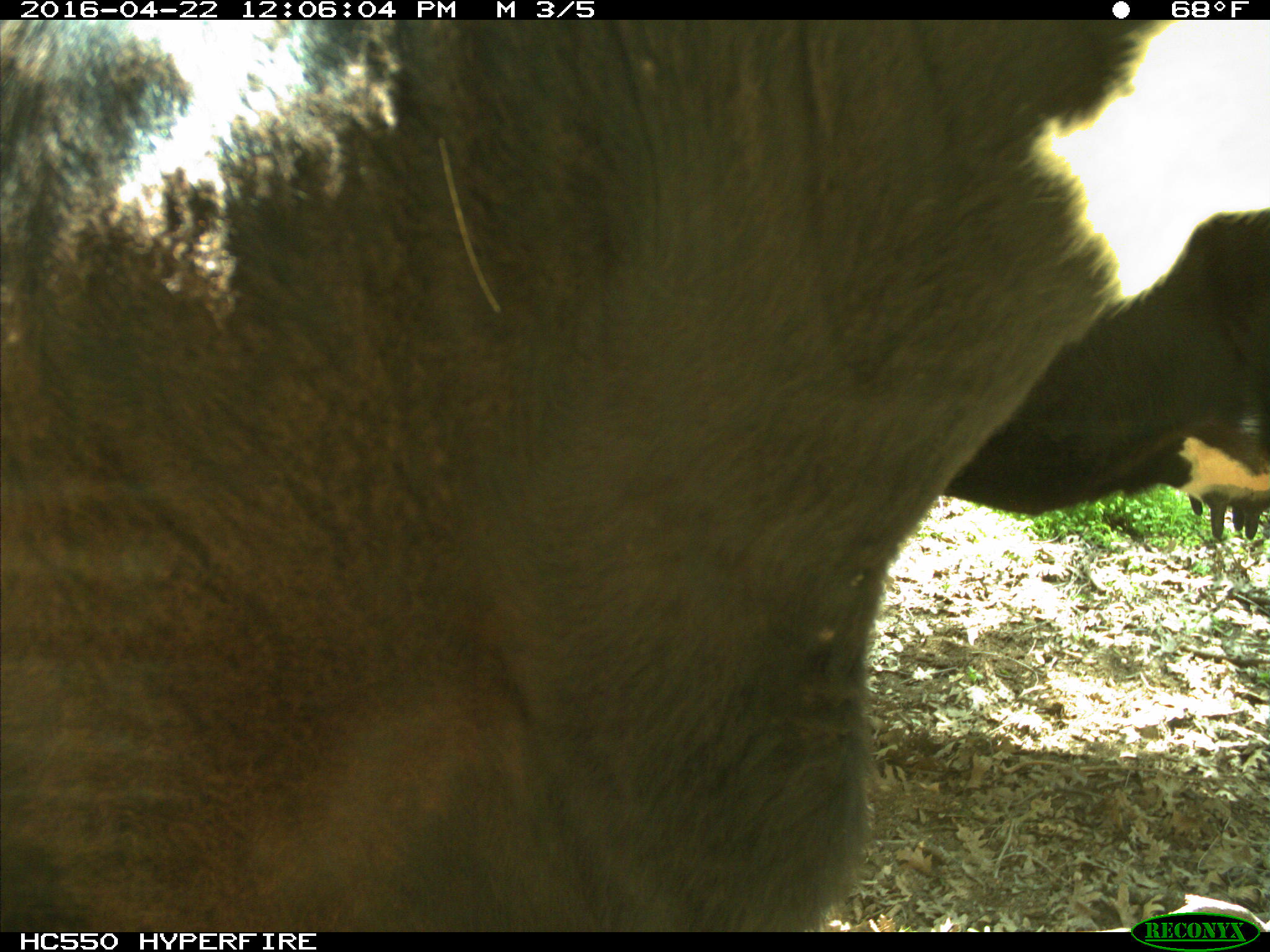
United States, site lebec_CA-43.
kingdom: Animalia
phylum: Chordata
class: Mammalia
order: Artiodactyla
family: Bovidae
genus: Bos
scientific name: Bos taurus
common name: domestic cow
Bos taurus (domestic cow).